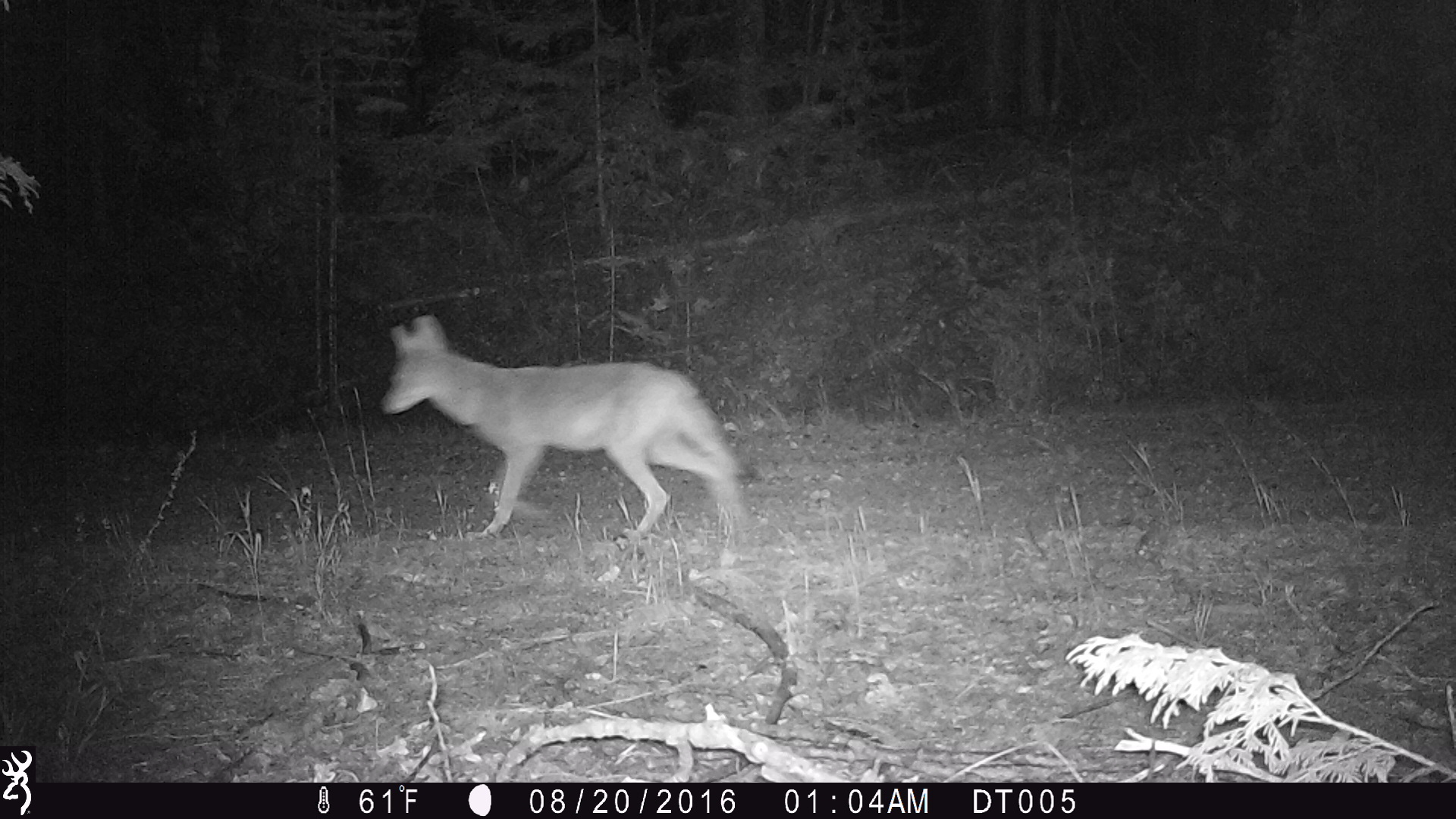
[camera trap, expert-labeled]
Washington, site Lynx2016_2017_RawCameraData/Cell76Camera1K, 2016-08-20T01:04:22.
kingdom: Animalia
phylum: Chordata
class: Mammalia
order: Carnivora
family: Canidae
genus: Canis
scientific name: Canis latrans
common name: coyote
Canis latrans (coyote). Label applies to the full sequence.